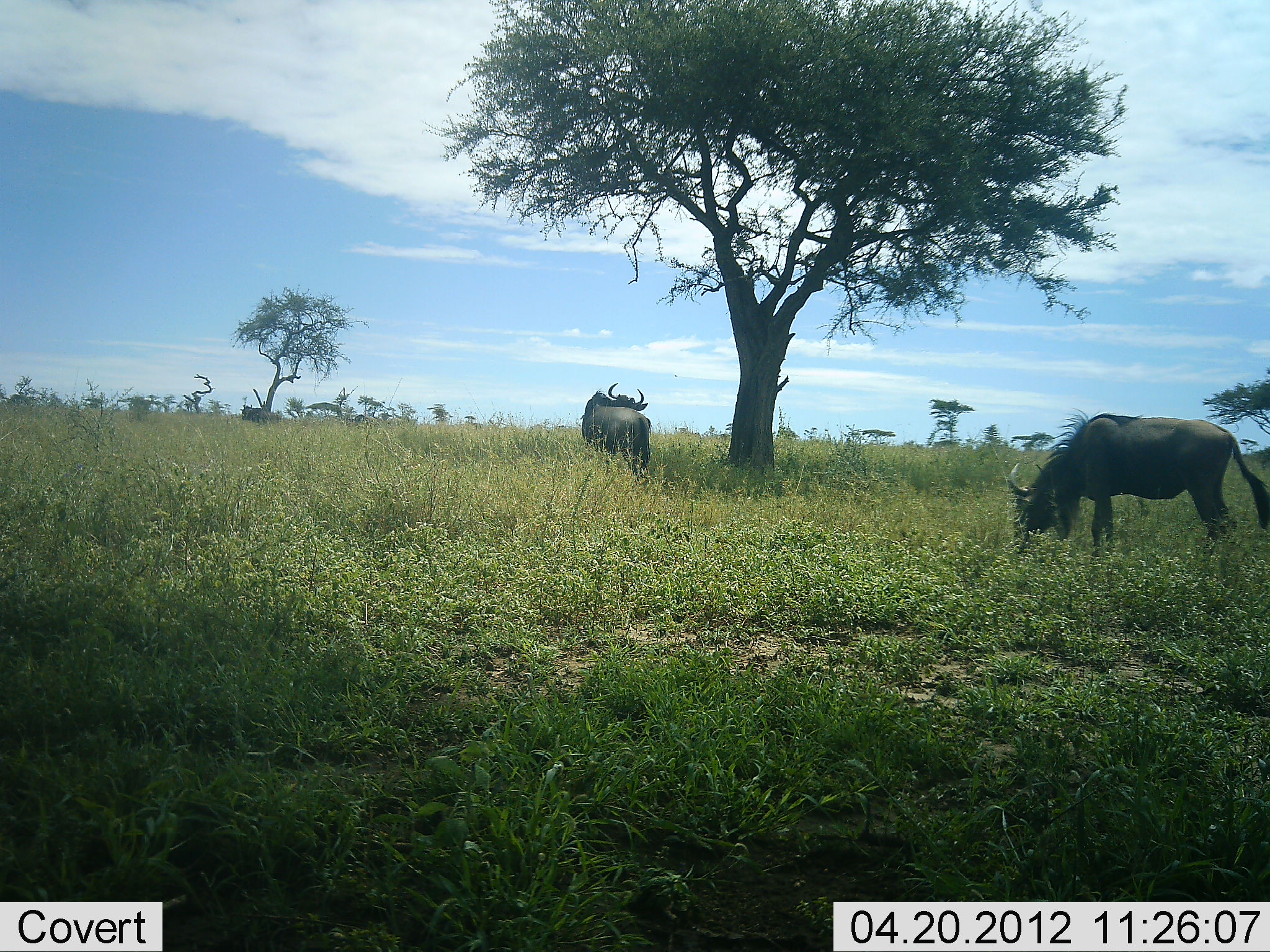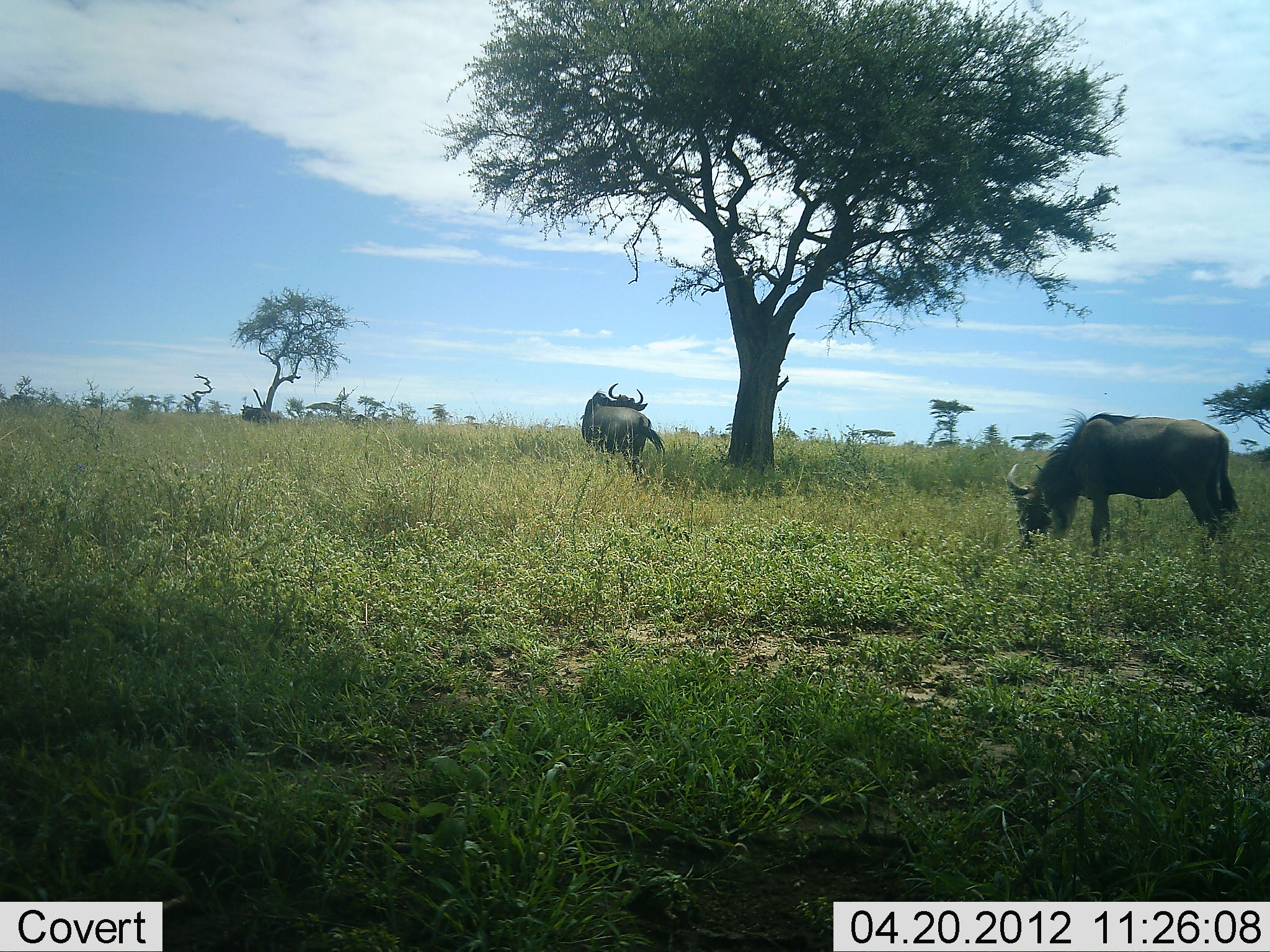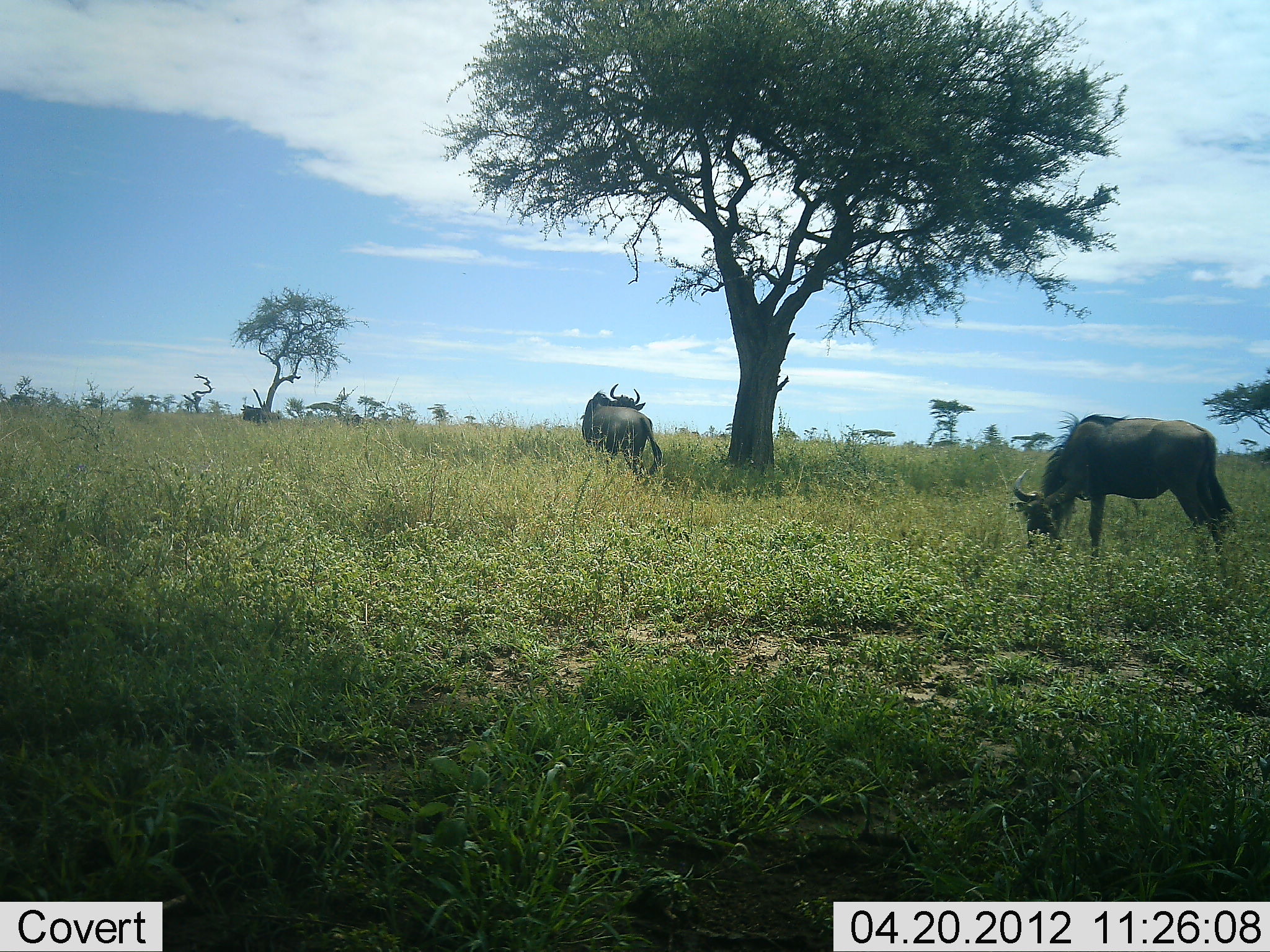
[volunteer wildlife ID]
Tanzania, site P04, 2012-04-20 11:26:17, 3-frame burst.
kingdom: Animalia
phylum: Chordata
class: Mammalia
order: Artiodactyla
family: Bovidae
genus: Connochaetes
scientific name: Connochaetes taurinus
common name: blue wildebeest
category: wildebeest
Wildebeest (blue wildebeest) (Connochaetes taurinus), count 2. Behavior (volunteer vote fractions): standing 35%, resting 0%, moving 12%, interacting 0%. Young present (vote fraction): 0%. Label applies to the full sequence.